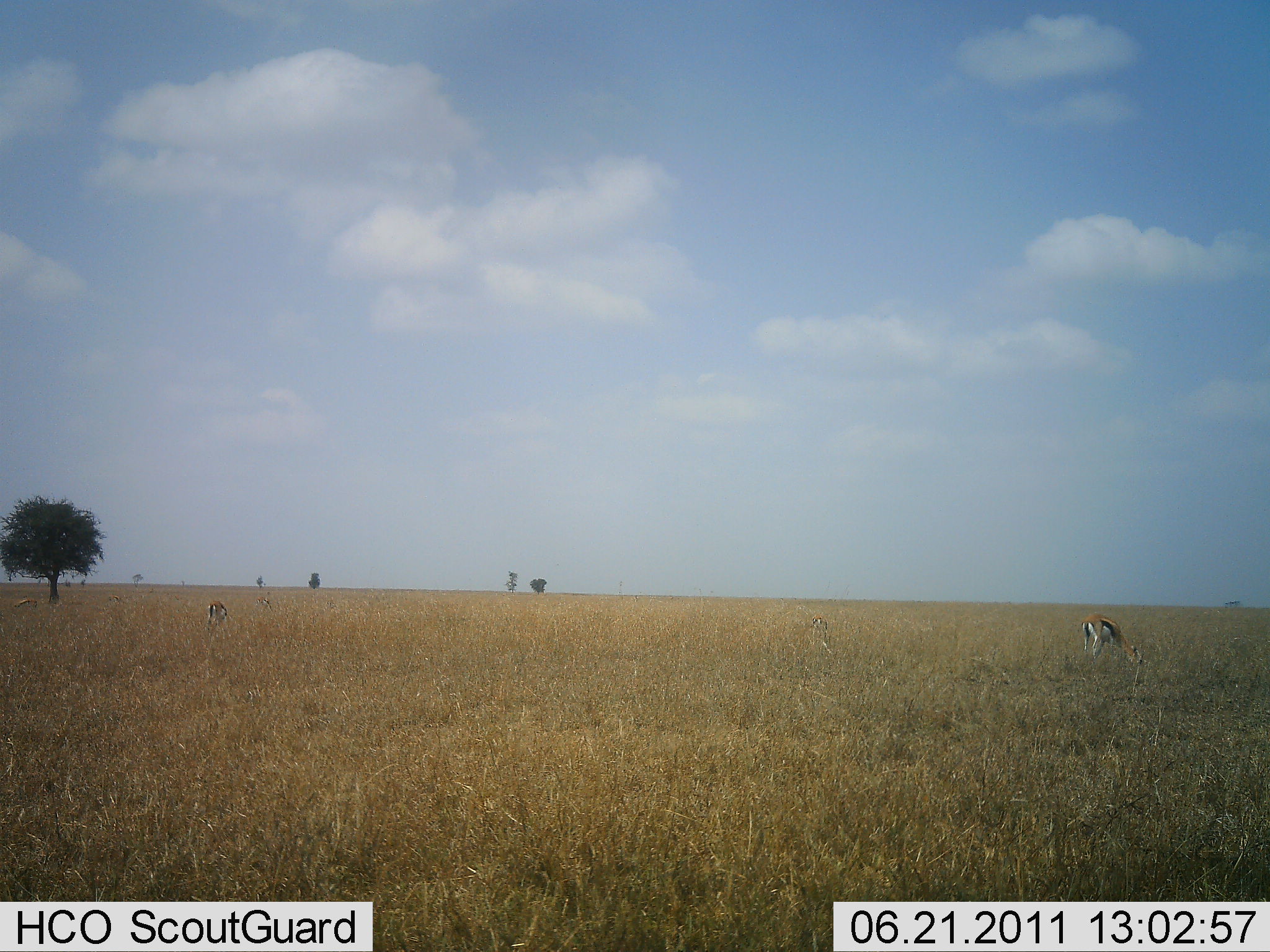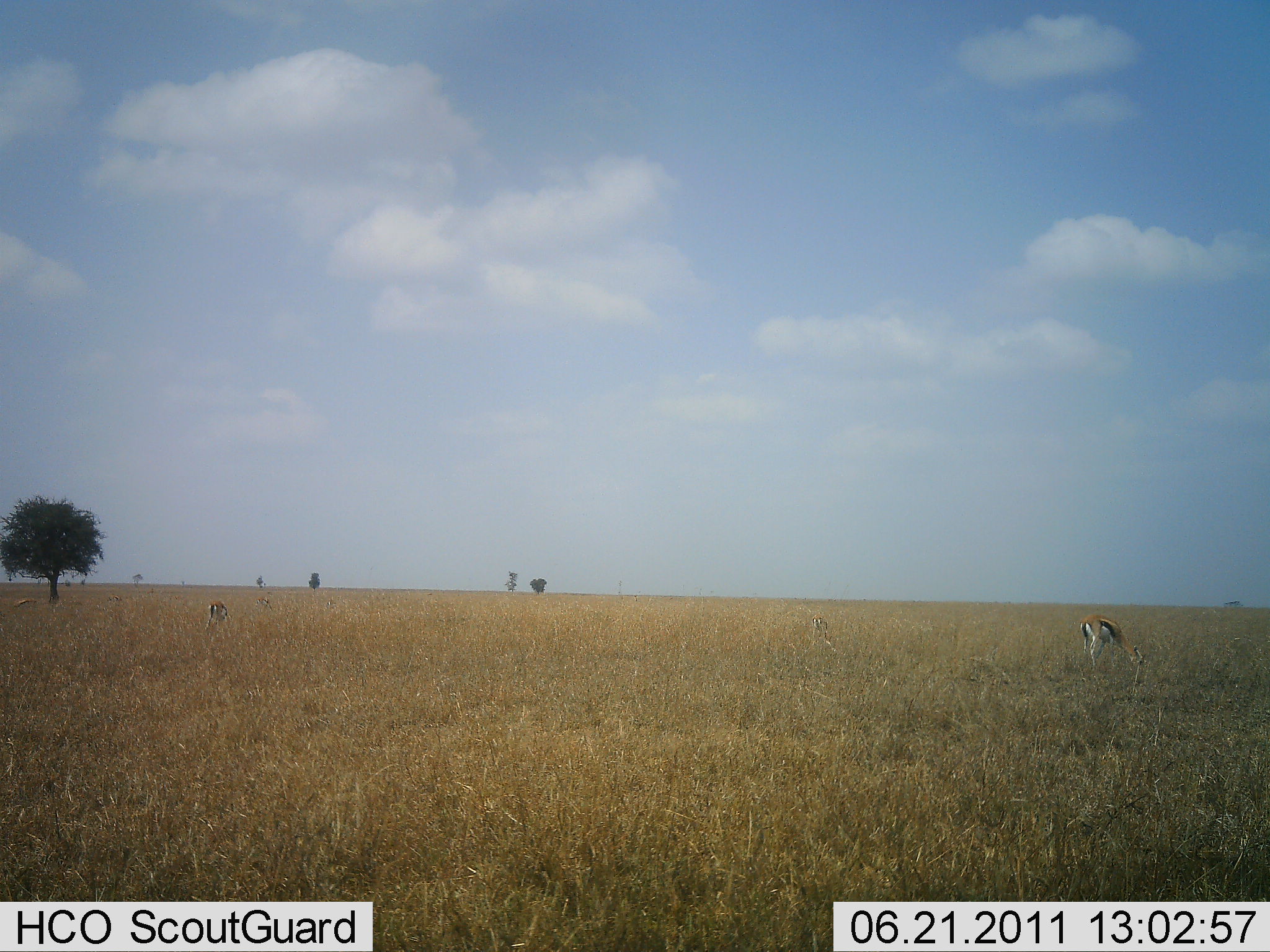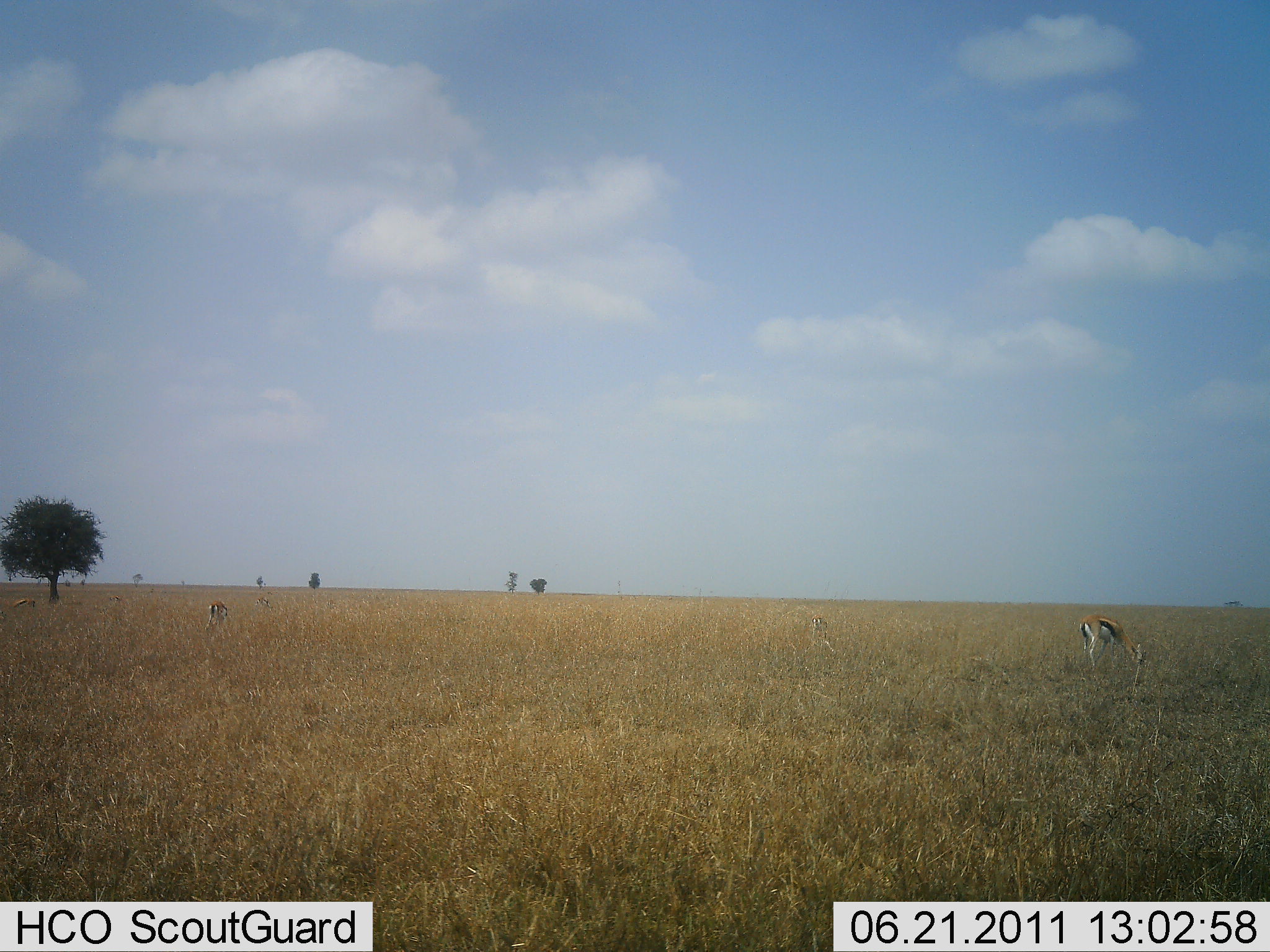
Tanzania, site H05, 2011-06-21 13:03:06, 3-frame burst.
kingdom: Animalia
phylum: Chordata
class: Mammalia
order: Artiodactyla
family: Bovidae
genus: Eudorcas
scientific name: Eudorcas thomsonii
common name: thomson's gazelle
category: gazellethomsons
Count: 4.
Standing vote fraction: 25%.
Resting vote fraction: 8%.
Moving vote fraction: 8%.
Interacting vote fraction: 0%.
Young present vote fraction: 0%.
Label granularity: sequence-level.